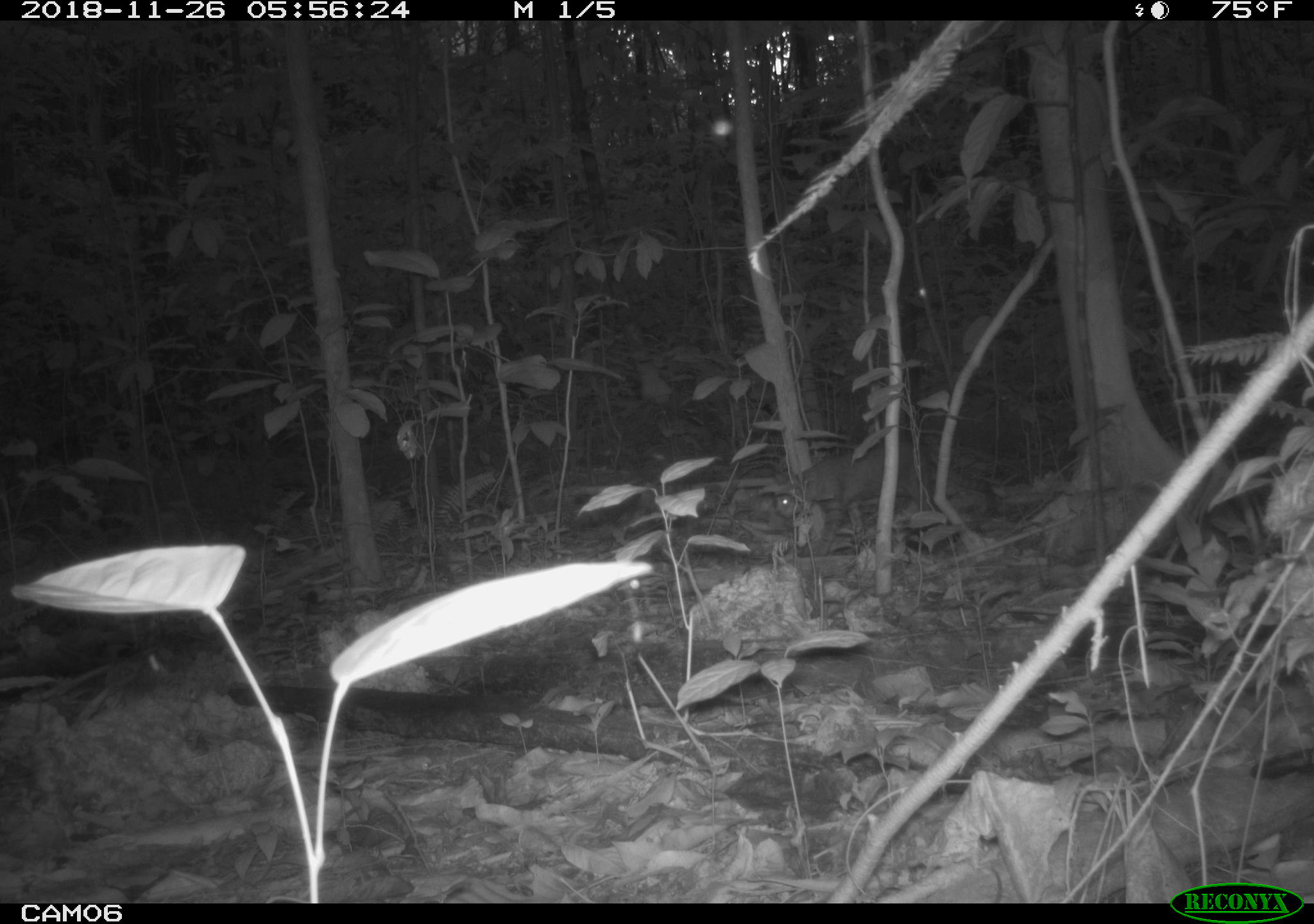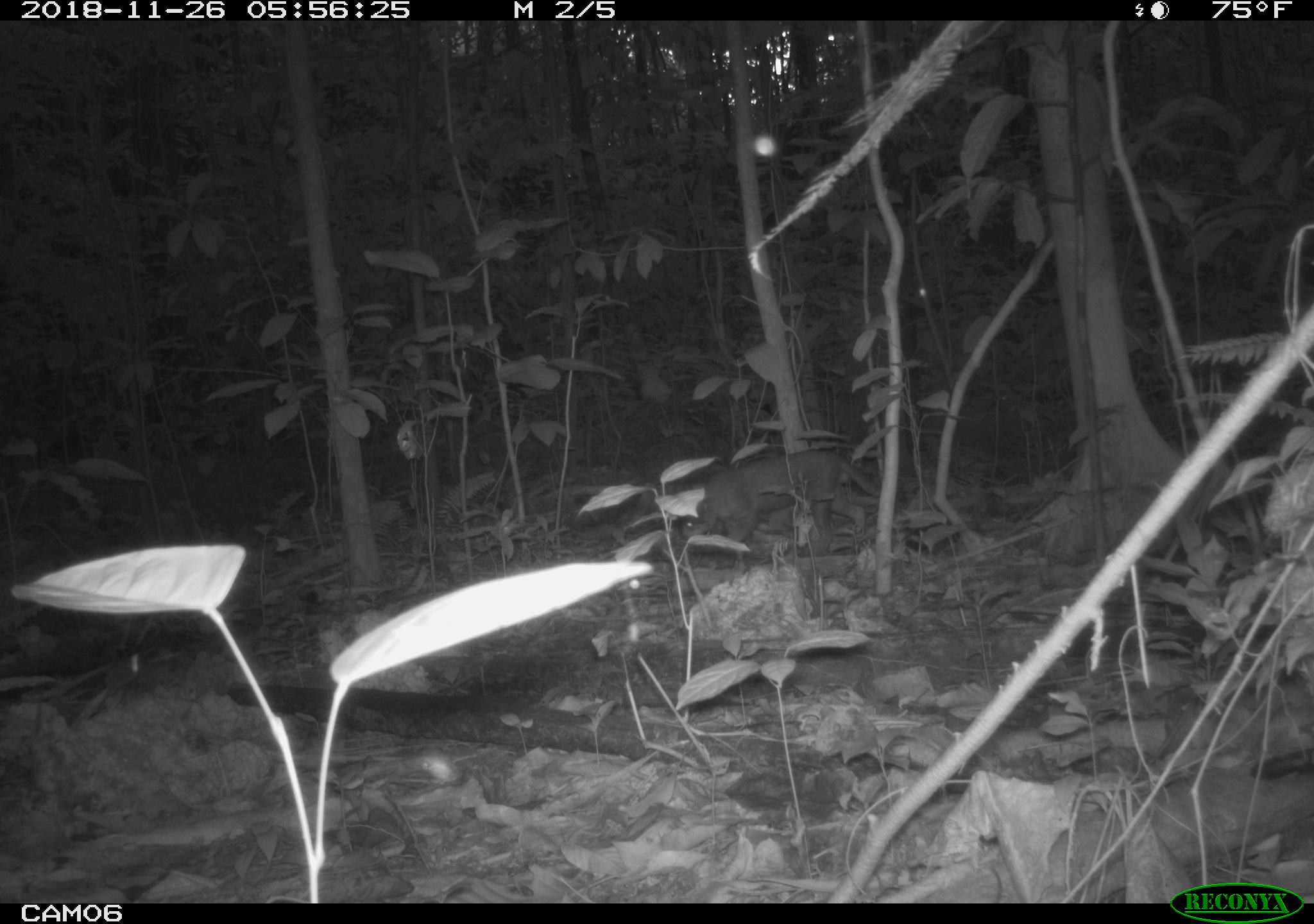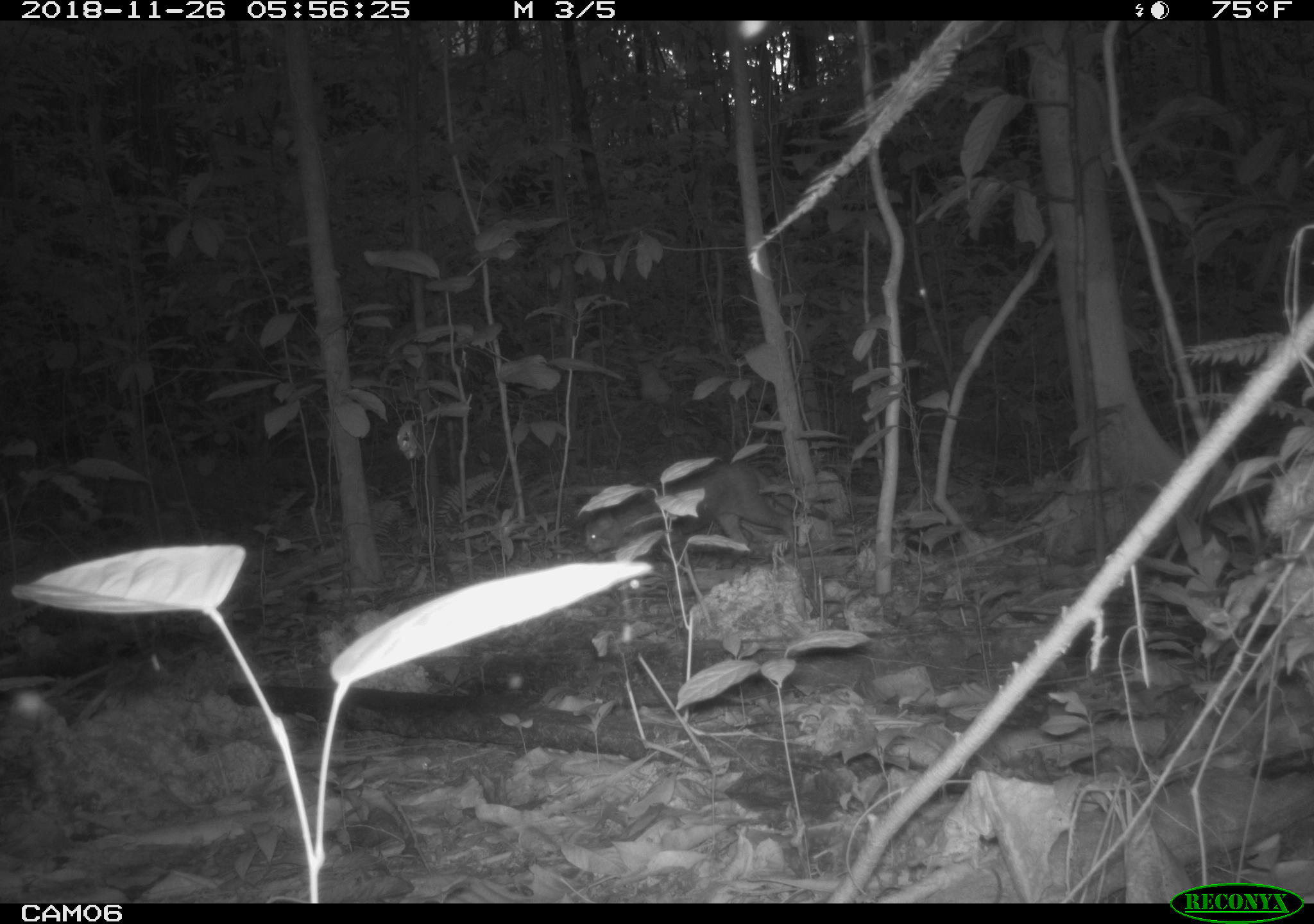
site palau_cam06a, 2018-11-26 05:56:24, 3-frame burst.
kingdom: Animalia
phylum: Chordata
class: Mammalia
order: Carnivora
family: Felidae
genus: Felis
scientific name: Felis catus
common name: cat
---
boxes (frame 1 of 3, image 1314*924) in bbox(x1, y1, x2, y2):
cat: bbox(771, 434, 989, 544)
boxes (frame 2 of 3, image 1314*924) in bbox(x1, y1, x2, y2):
cat: bbox(684, 447, 864, 551)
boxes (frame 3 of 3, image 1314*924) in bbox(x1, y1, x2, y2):
cat: bbox(579, 456, 808, 554)